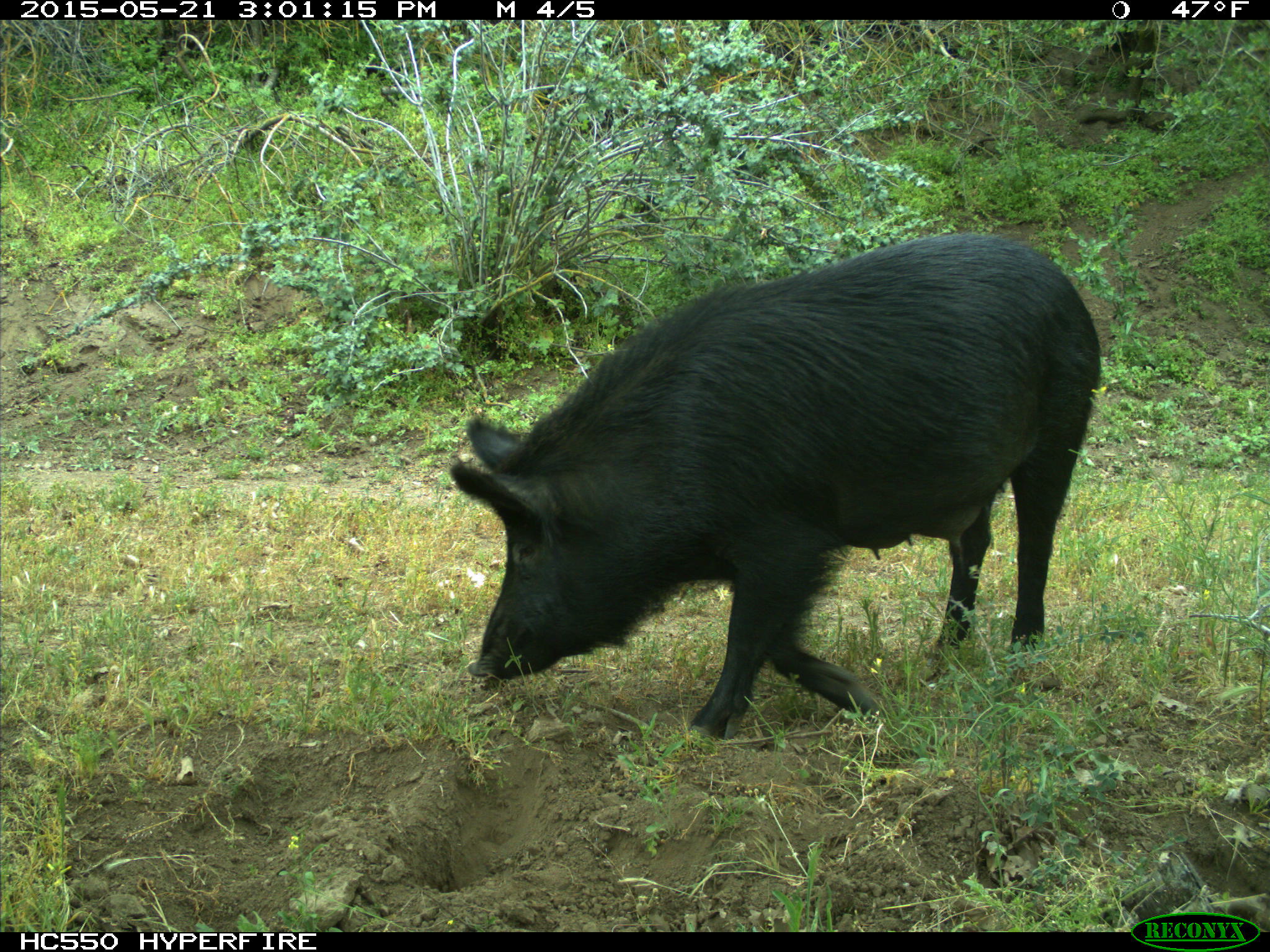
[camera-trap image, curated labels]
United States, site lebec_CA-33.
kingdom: Animalia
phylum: Chordata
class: Mammalia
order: Artiodactyla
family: Suidae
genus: Sus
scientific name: Sus scrofa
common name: wild boar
Sus scrofa (wild boar).